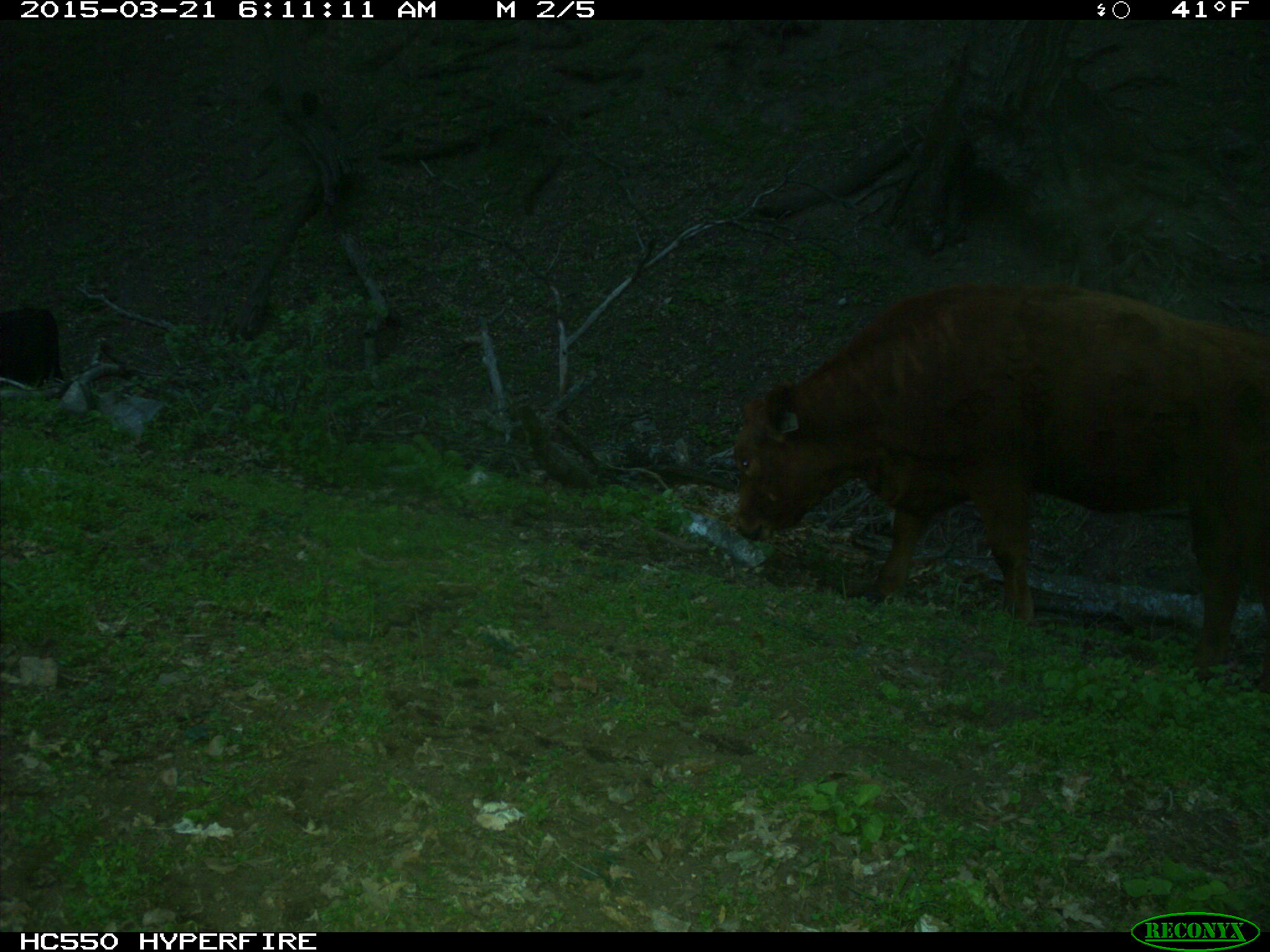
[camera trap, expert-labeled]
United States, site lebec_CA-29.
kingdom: Animalia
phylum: Chordata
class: Mammalia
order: Artiodactyla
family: Bovidae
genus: Bos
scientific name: Bos taurus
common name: domestic cow